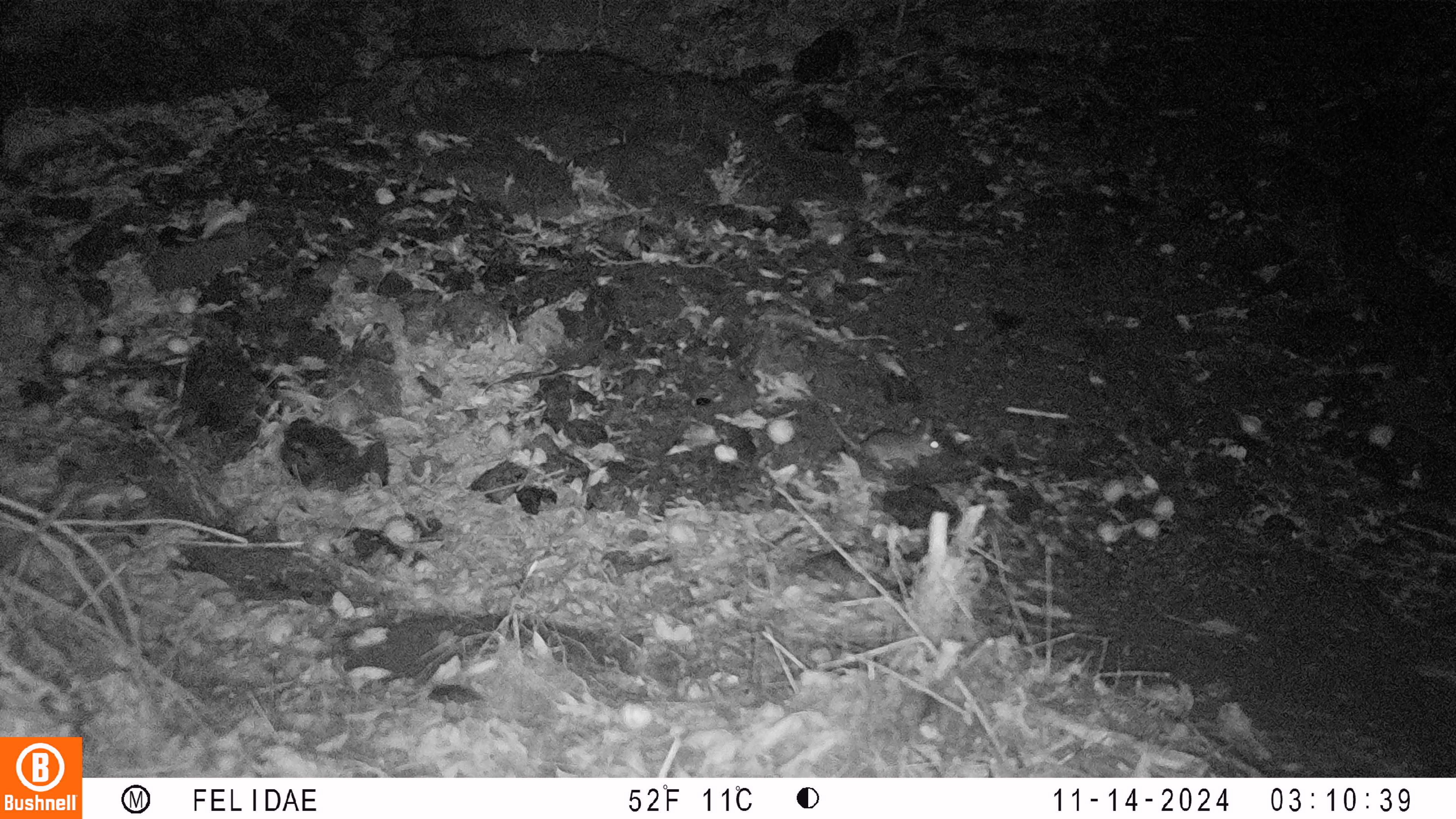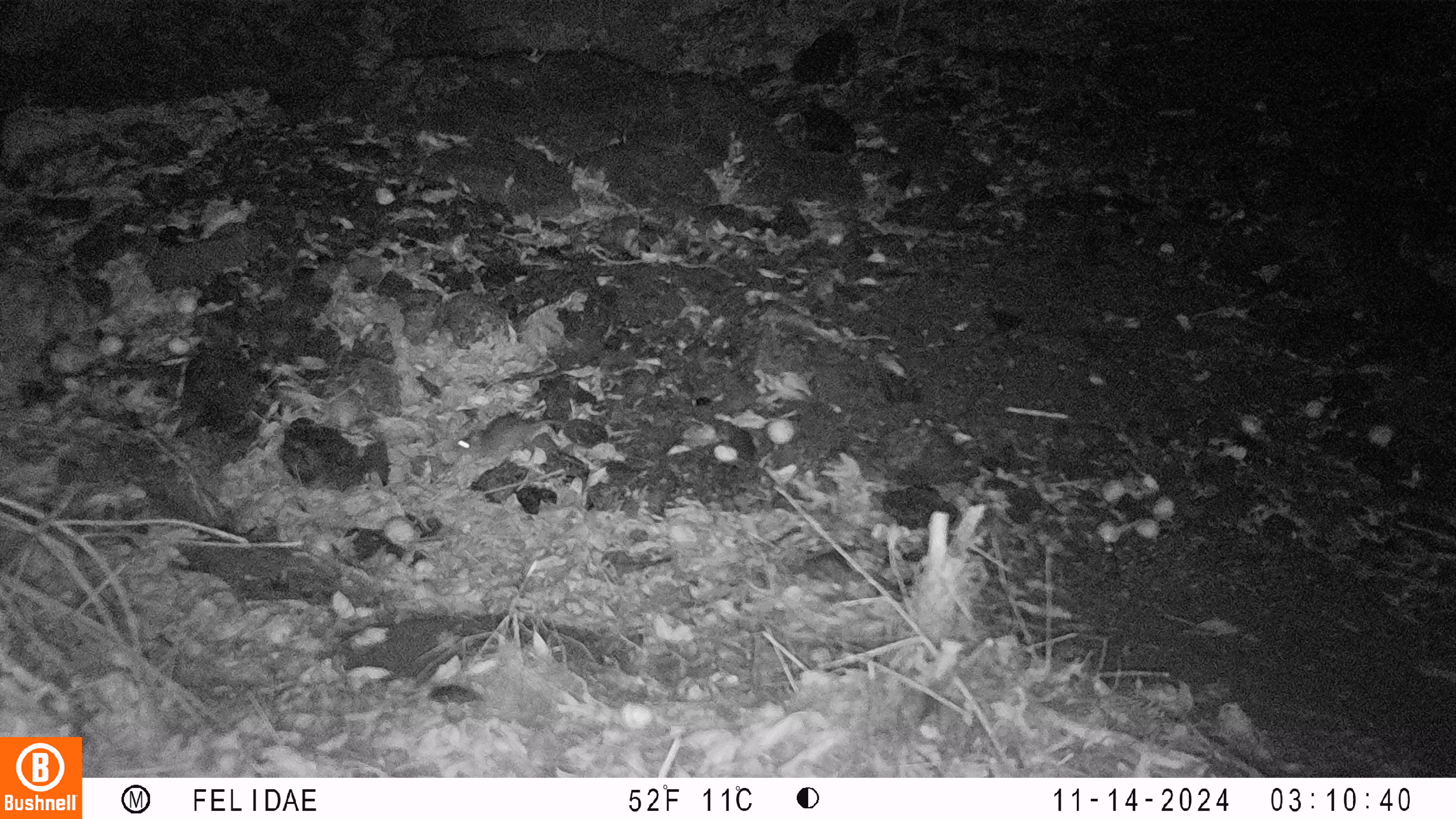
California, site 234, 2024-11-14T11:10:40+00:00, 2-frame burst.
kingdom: Animalia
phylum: Chordata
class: Mammalia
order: Rodentia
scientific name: Rodentia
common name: mouse or rat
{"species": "mouse or rat (Rodentia)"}